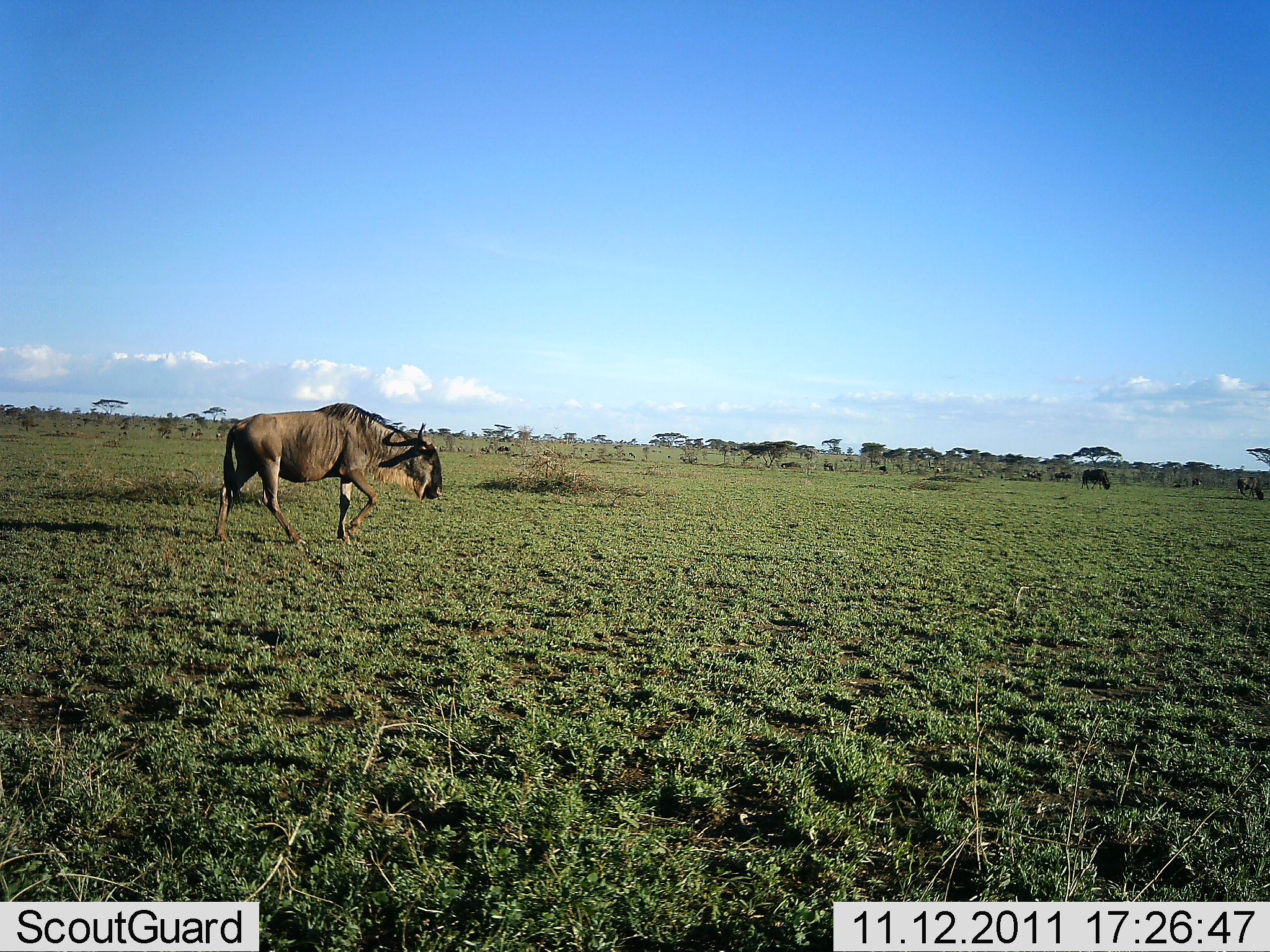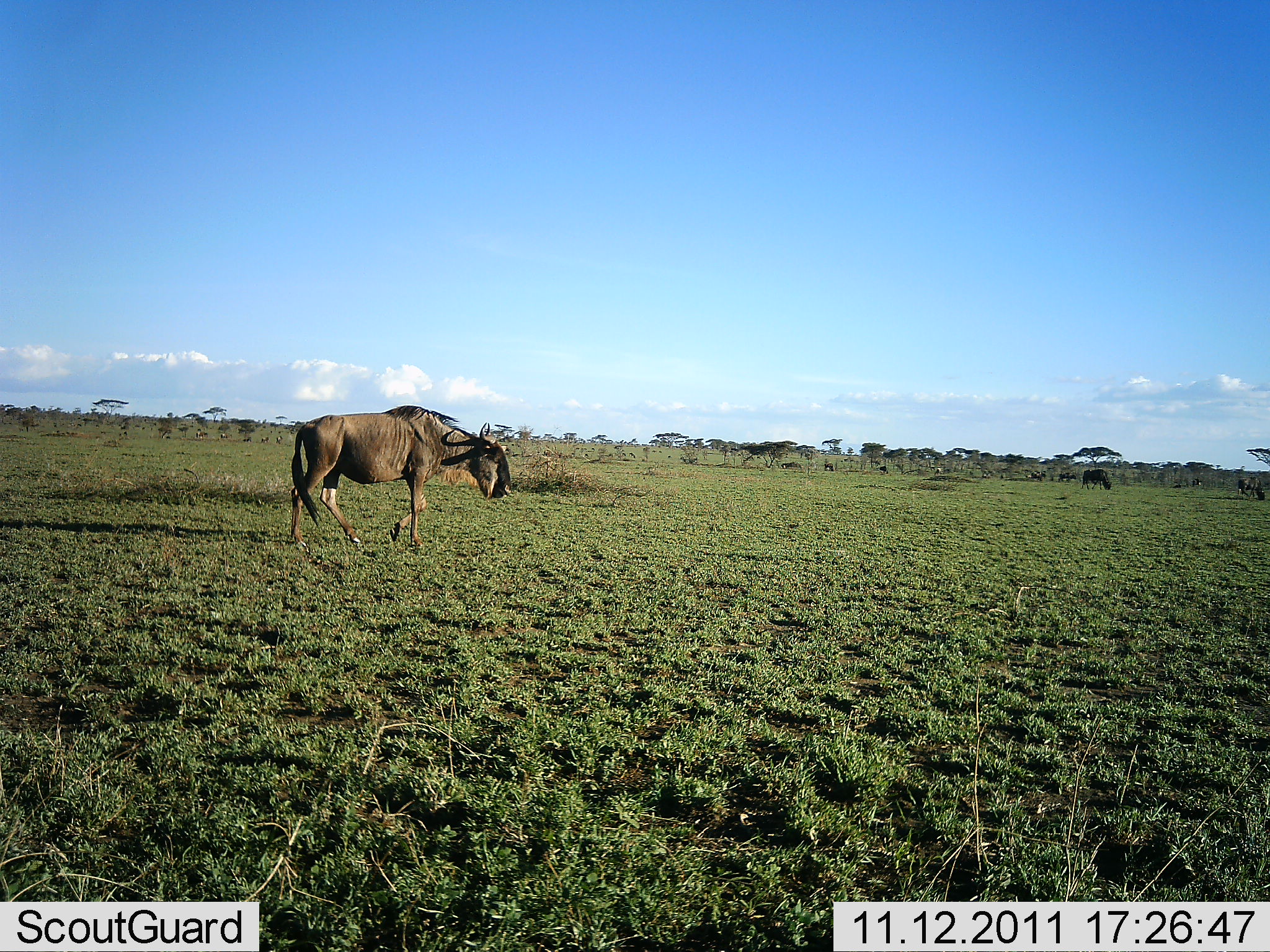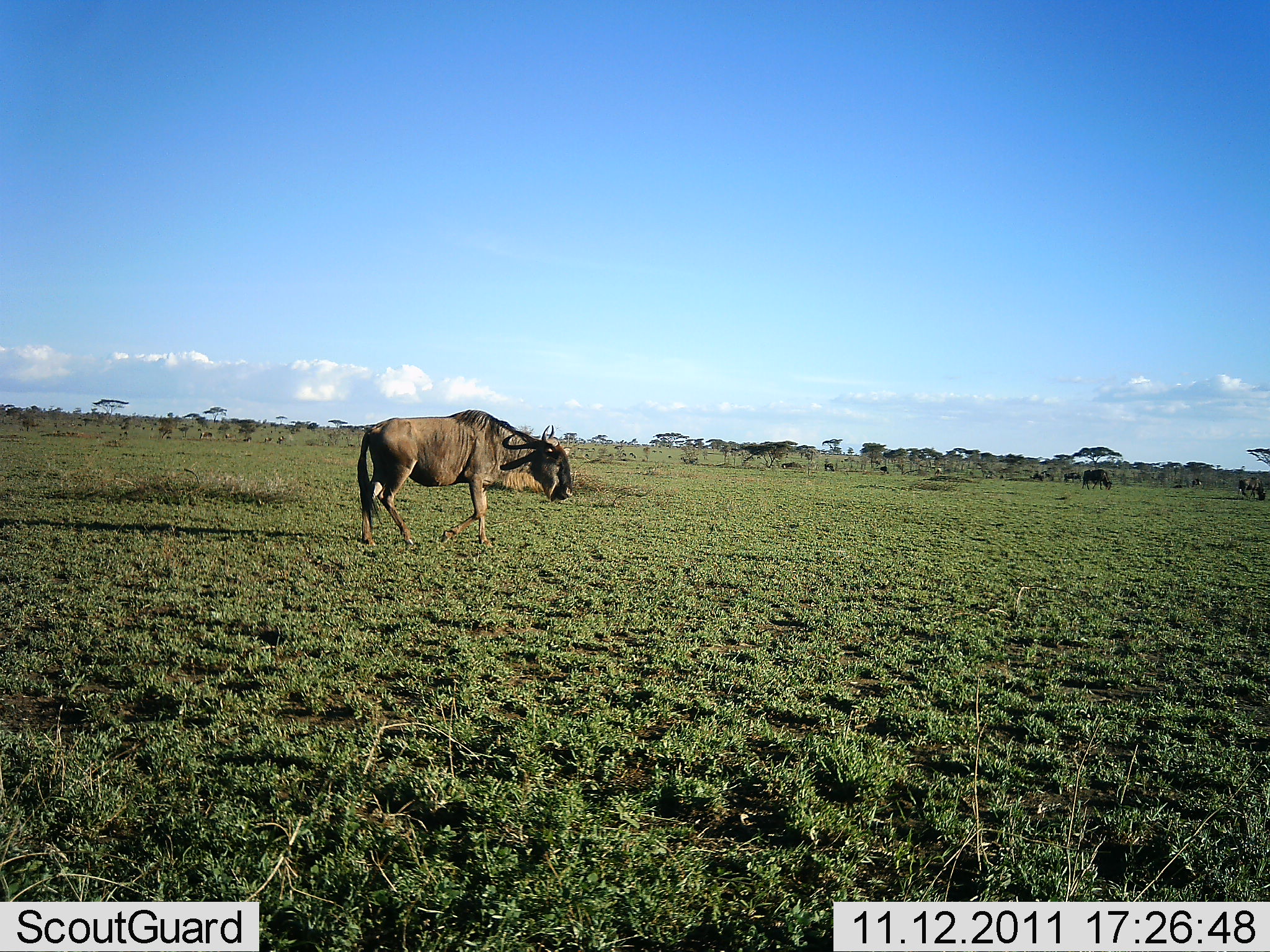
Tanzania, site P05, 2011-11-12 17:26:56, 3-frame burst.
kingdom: Animalia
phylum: Chordata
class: Mammalia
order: Artiodactyla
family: Bovidae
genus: Connochaetes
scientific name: Connochaetes taurinus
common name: blue wildebeest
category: wildebeest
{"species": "wildebeest (blue wildebeest) (Connochaetes taurinus)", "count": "1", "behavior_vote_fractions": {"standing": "18%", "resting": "0%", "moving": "91%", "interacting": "0%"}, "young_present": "0%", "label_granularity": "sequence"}